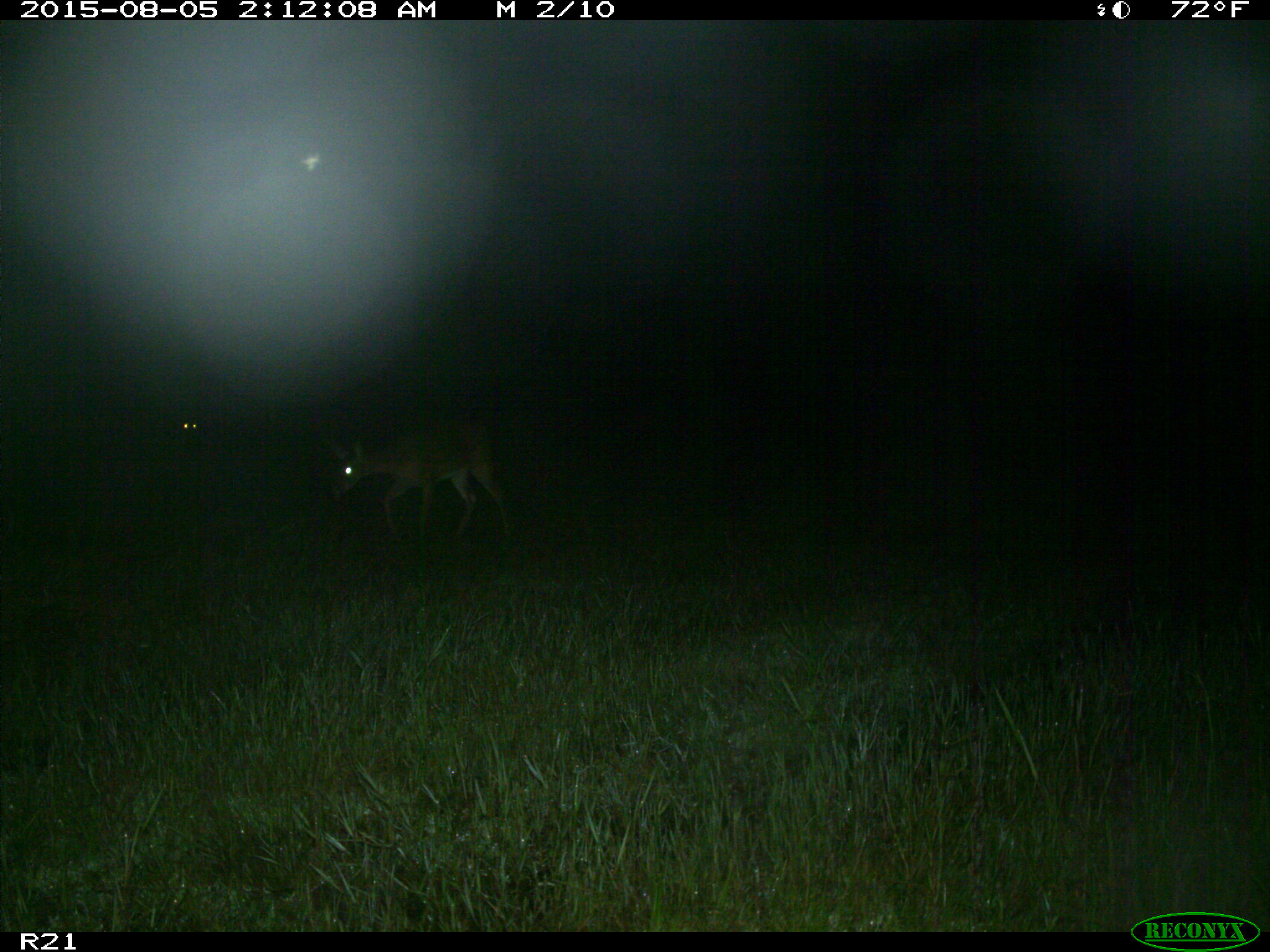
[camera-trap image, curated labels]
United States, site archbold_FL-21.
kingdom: Animalia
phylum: Chordata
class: Mammalia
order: Artiodactyla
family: Cervidae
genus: Odocoileus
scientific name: Odocoileus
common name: deer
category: unidentified deer